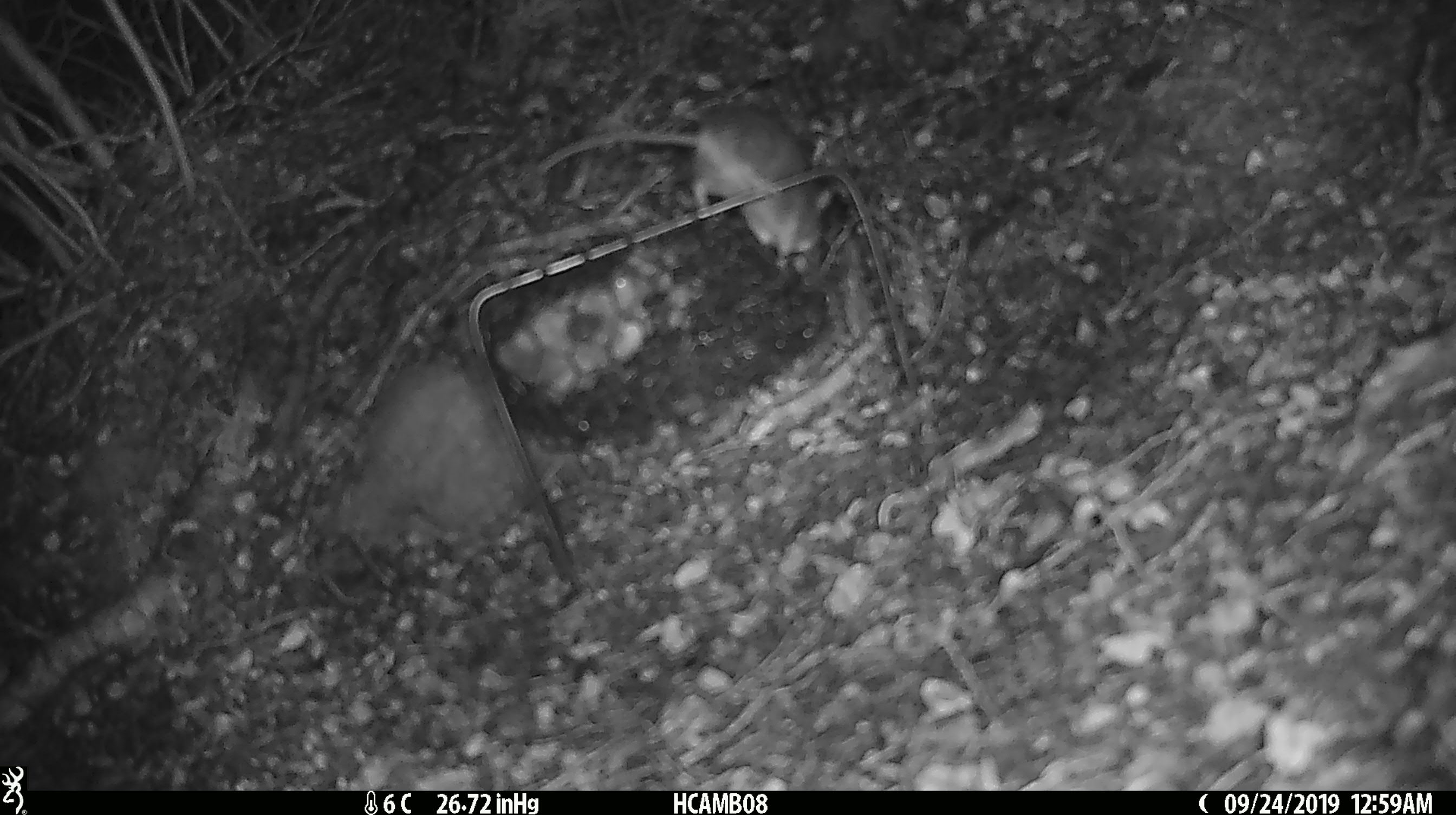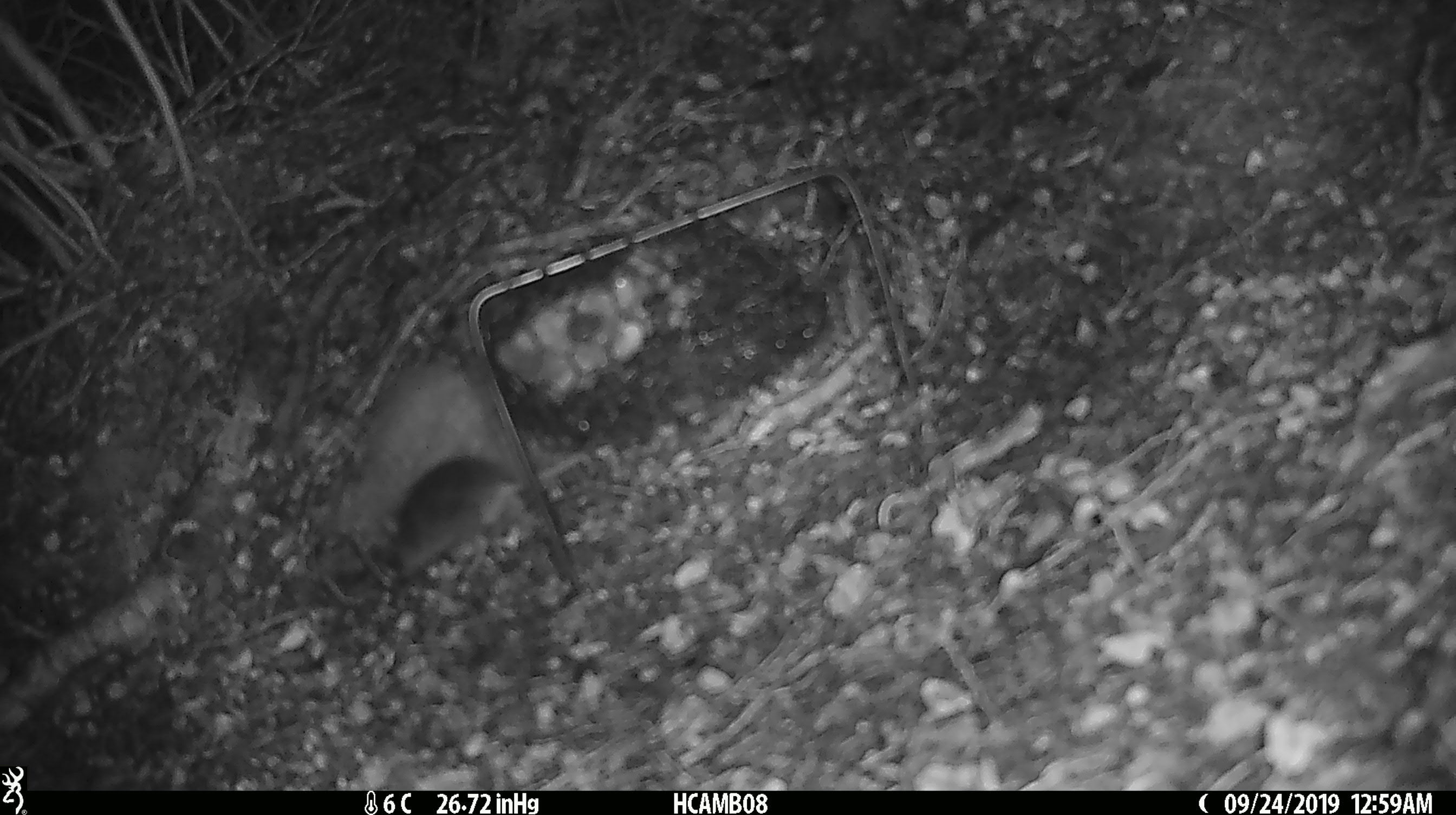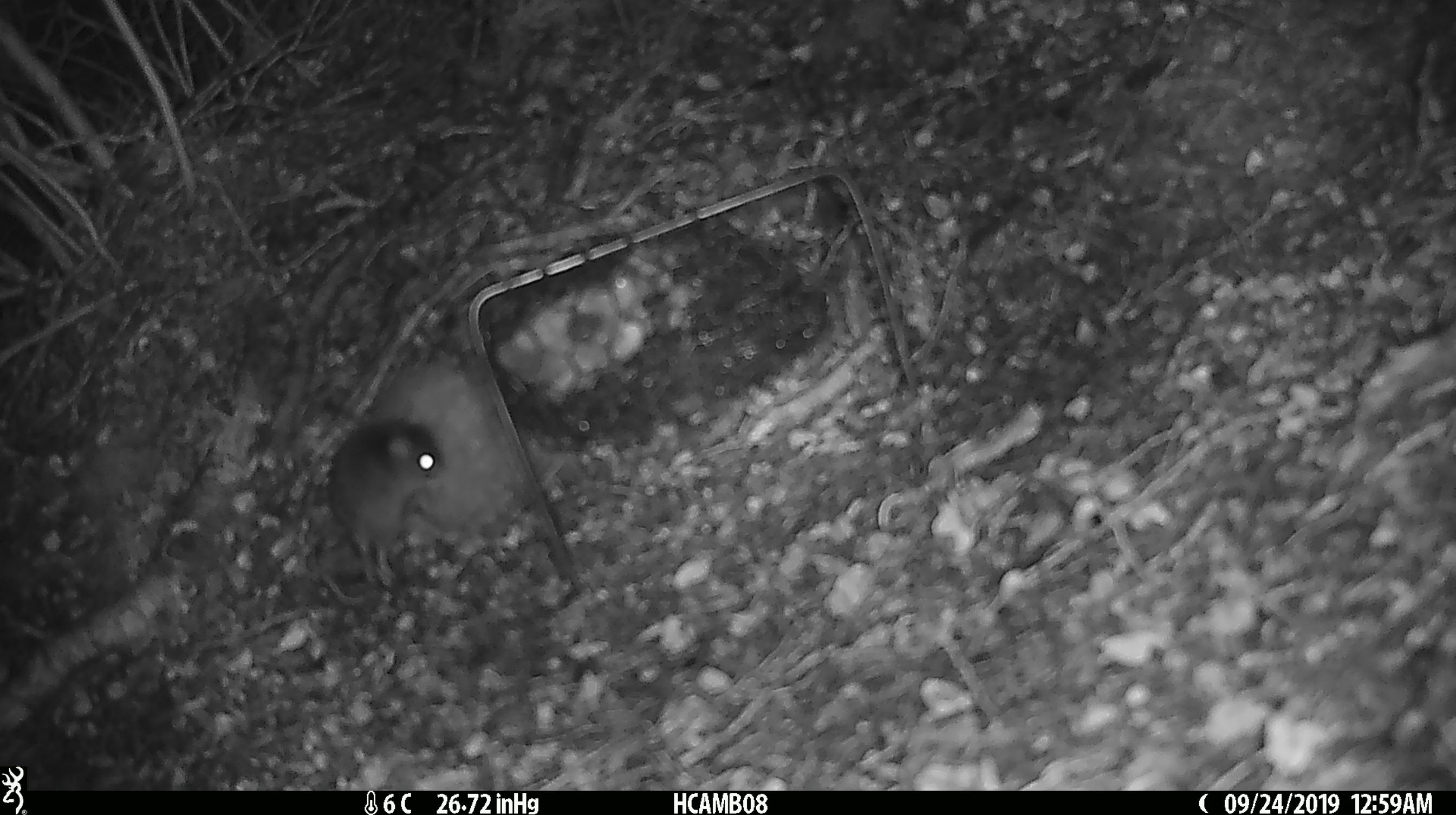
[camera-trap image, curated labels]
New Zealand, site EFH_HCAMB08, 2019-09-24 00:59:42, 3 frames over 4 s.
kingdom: Animalia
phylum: Chordata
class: Mammalia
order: Rodentia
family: Muridae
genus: Mus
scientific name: Mus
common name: mouse